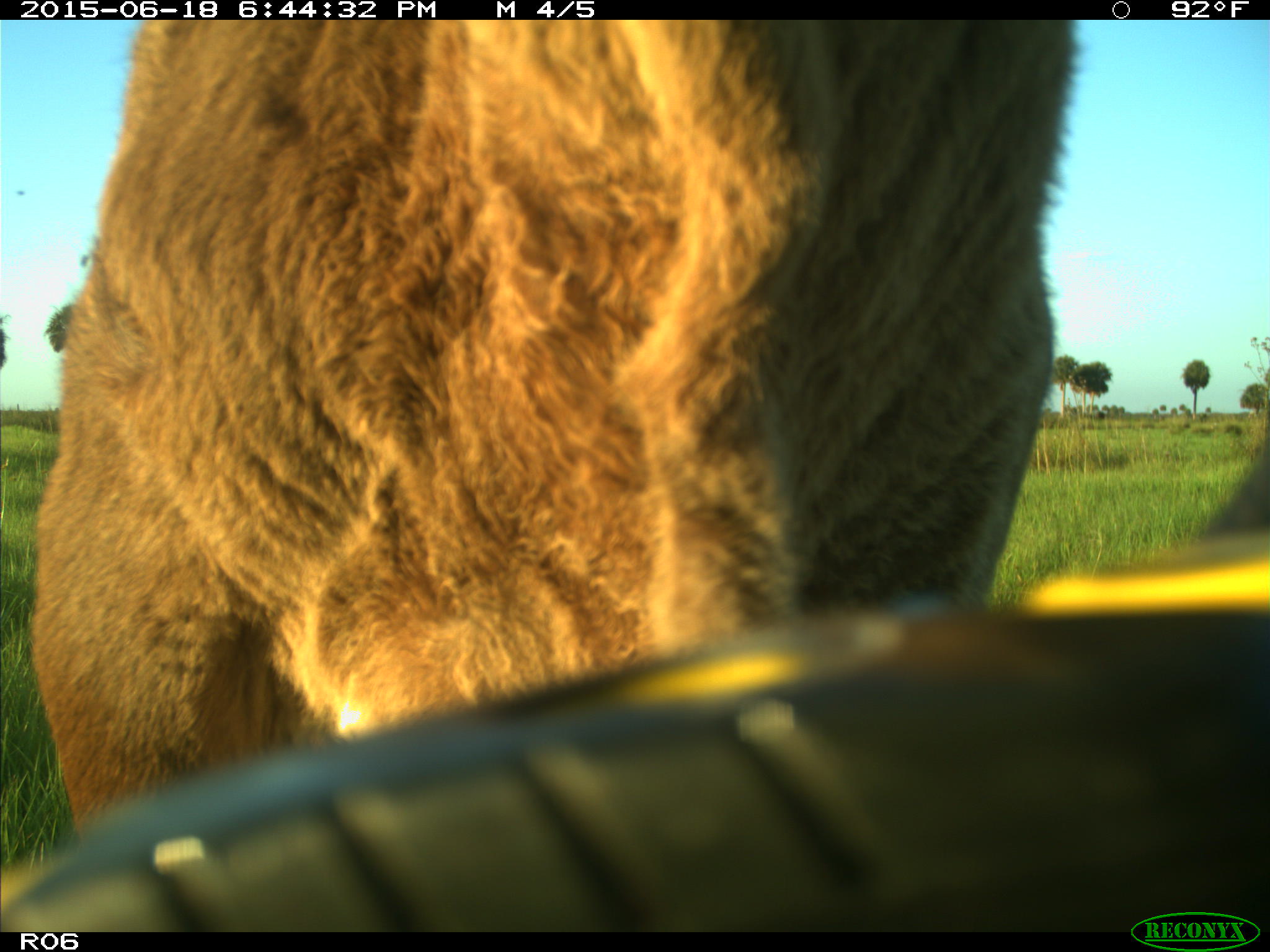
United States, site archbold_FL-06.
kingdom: Animalia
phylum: Chordata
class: Mammalia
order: Artiodactyla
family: Bovidae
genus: Bos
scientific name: Bos taurus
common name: domestic cow